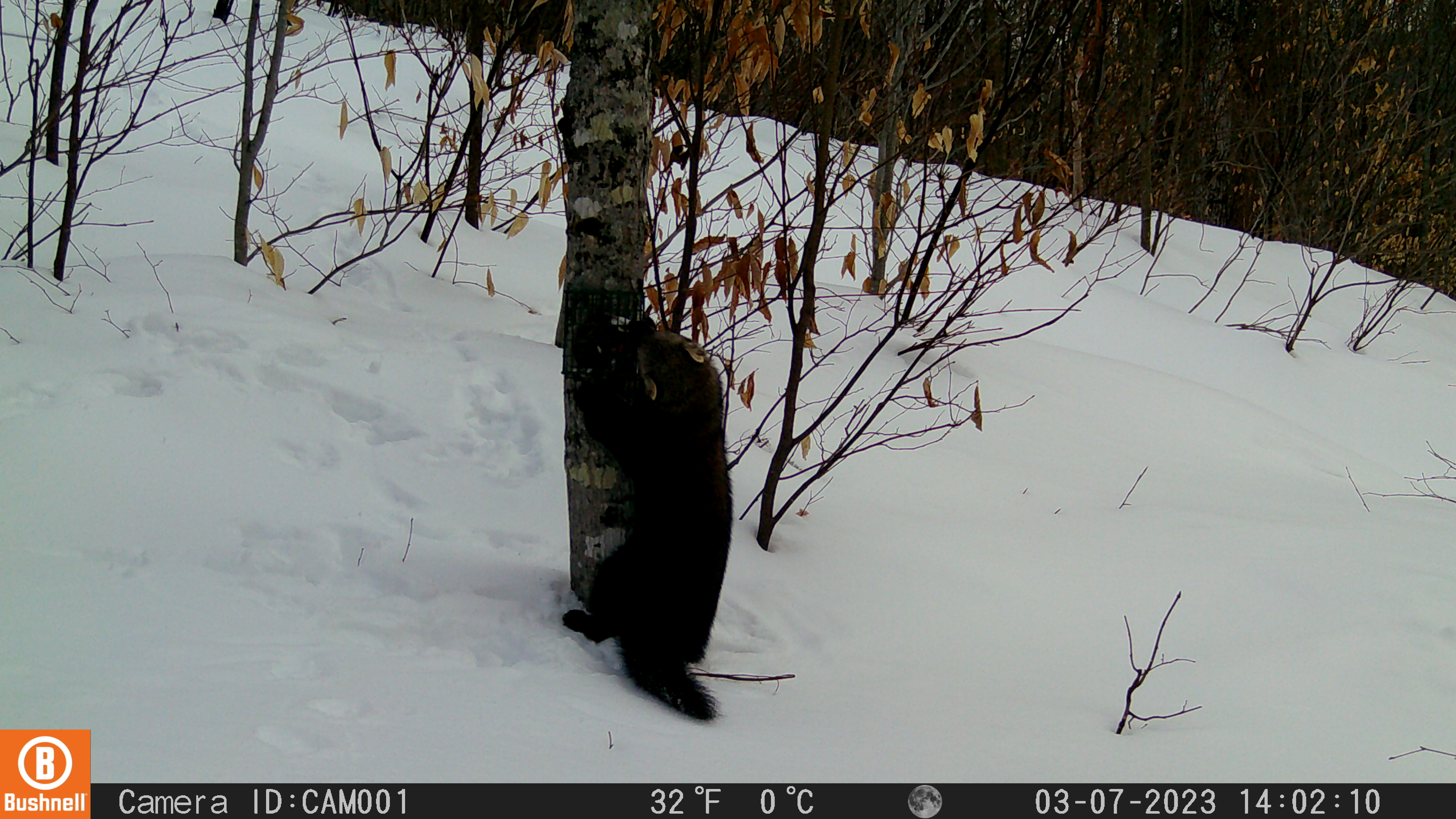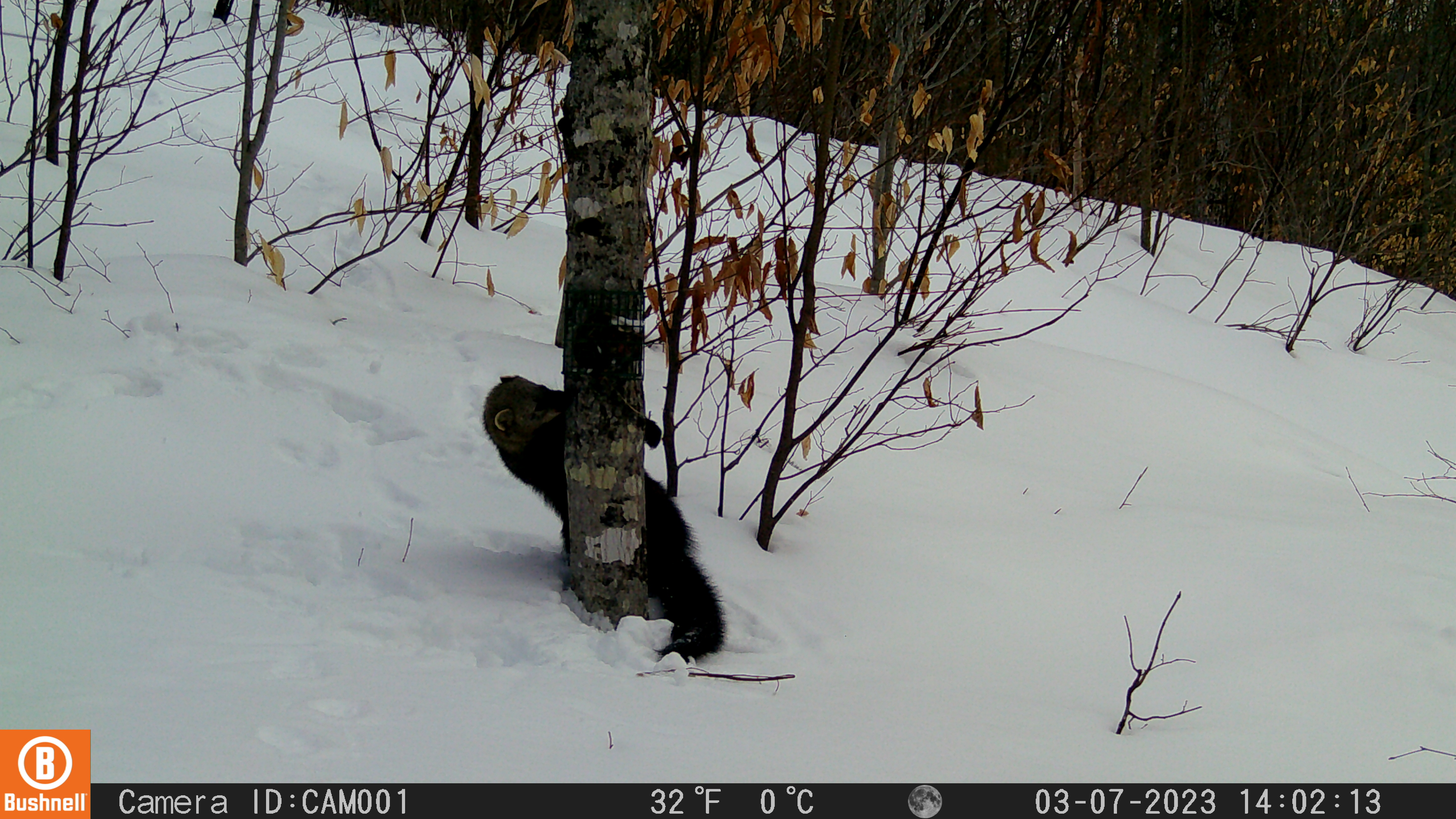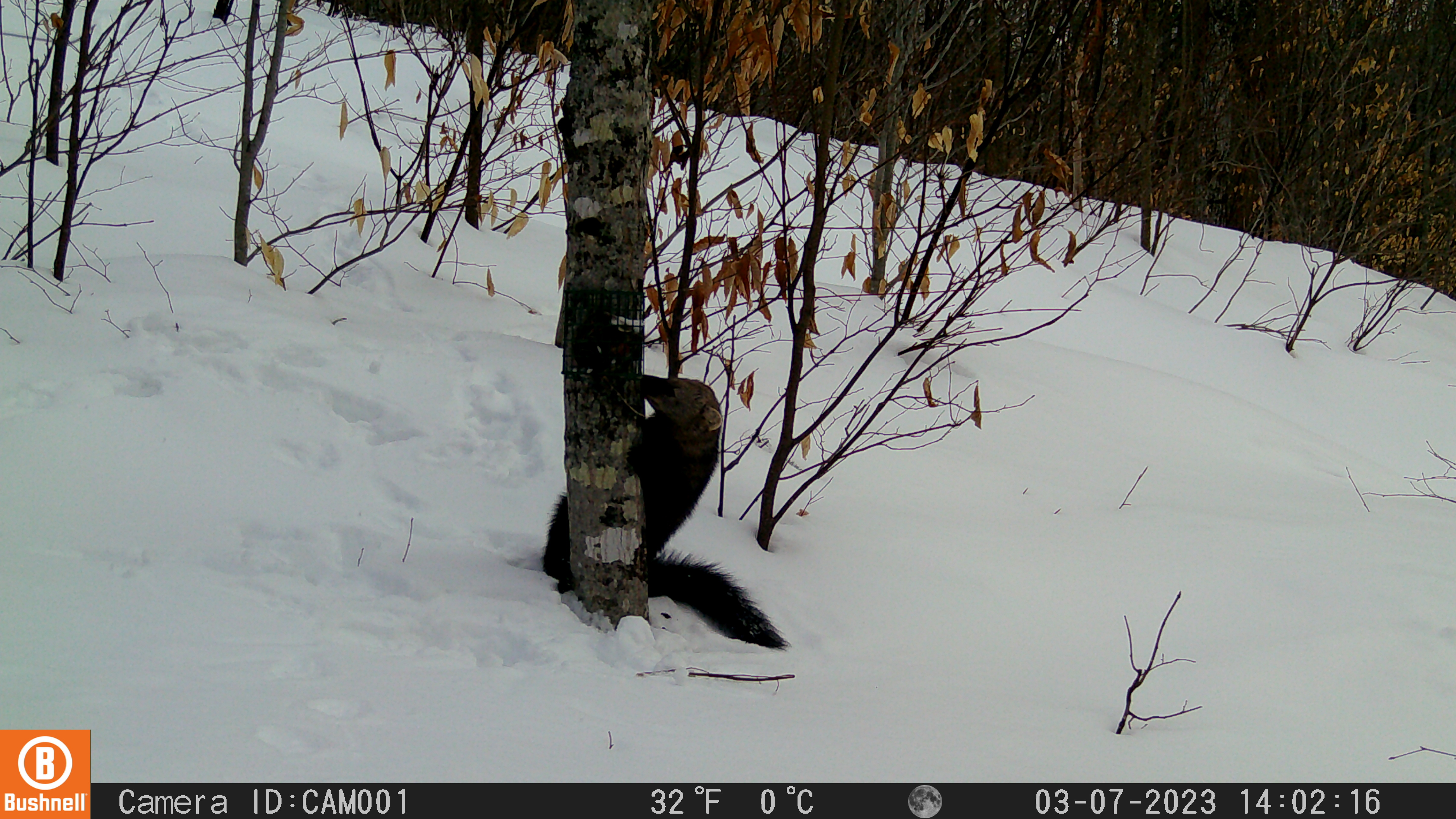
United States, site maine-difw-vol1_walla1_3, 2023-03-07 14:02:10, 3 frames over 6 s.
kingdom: Animalia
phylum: Chordata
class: Mammalia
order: Carnivora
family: Mustelidae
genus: Pekania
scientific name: Pekania pennanti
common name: fisher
Fisher (Pekania pennanti).